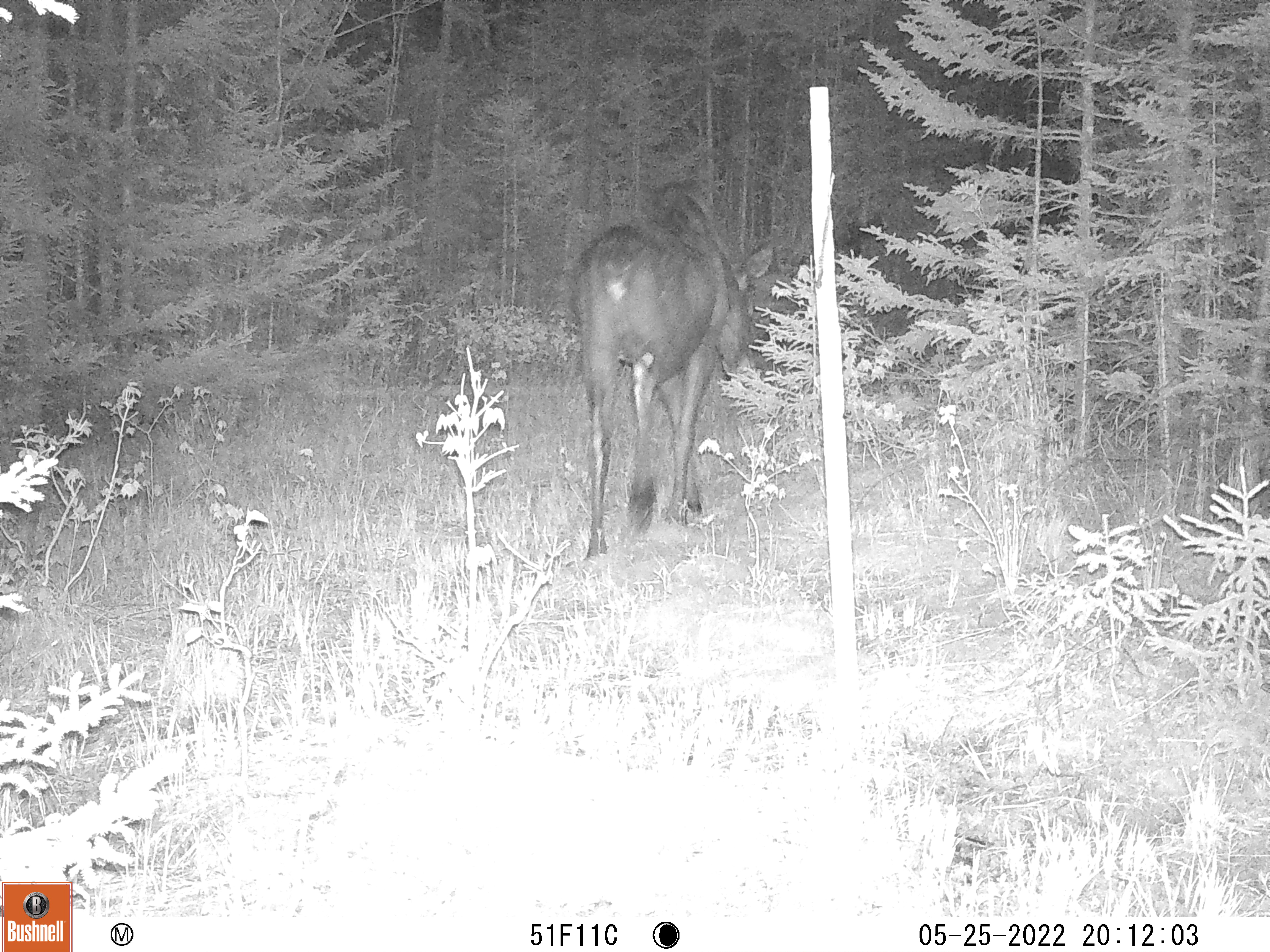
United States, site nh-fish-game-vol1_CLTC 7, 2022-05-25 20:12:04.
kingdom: Animalia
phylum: Chordata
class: Mammalia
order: Artiodactyla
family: Cervidae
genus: Alces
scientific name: Alces alces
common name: moose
Moose (Alces alces).